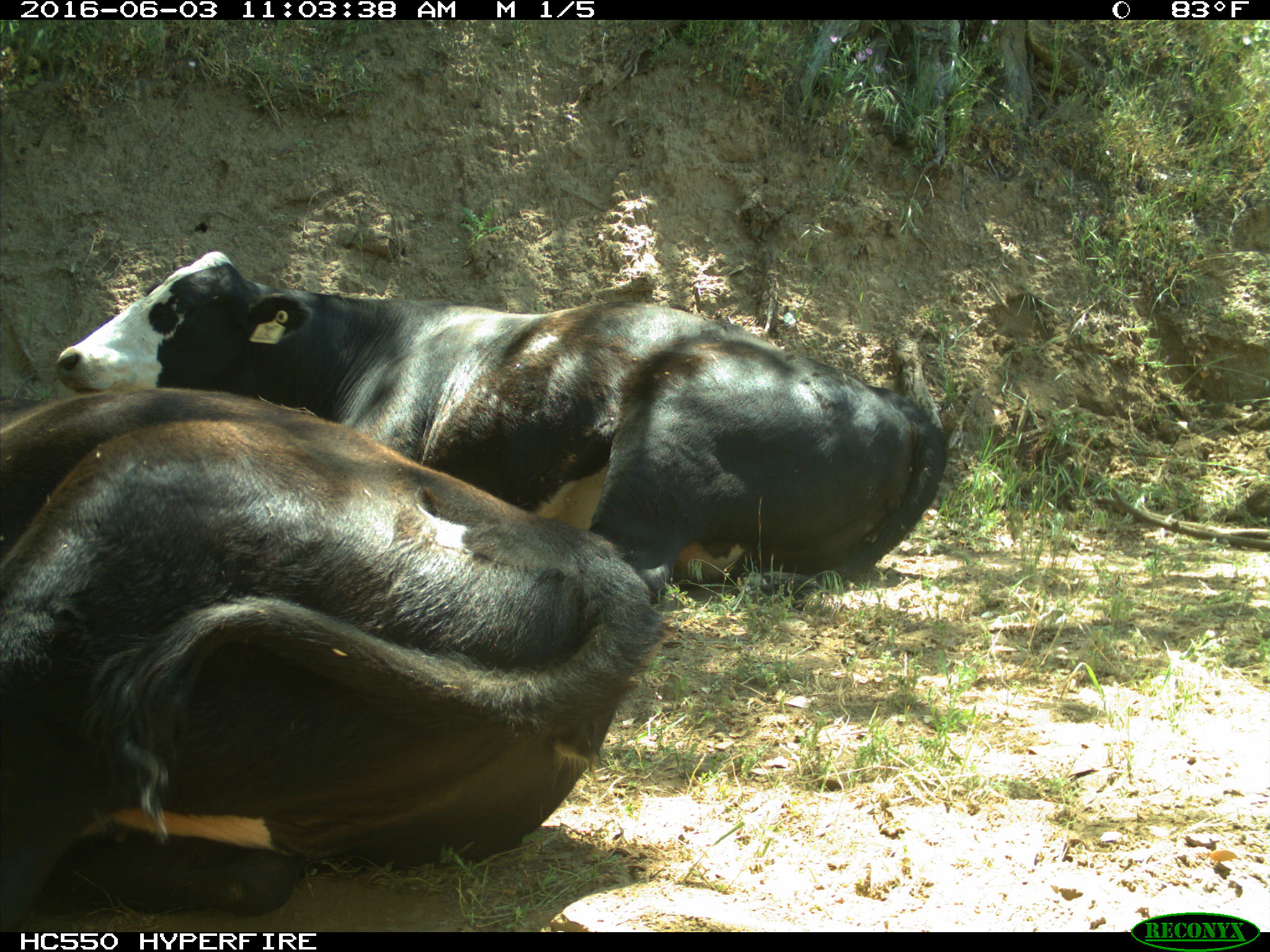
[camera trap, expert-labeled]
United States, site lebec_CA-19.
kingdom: Animalia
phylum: Chordata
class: Mammalia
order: Artiodactyla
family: Bovidae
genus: Bos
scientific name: Bos taurus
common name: domestic cow